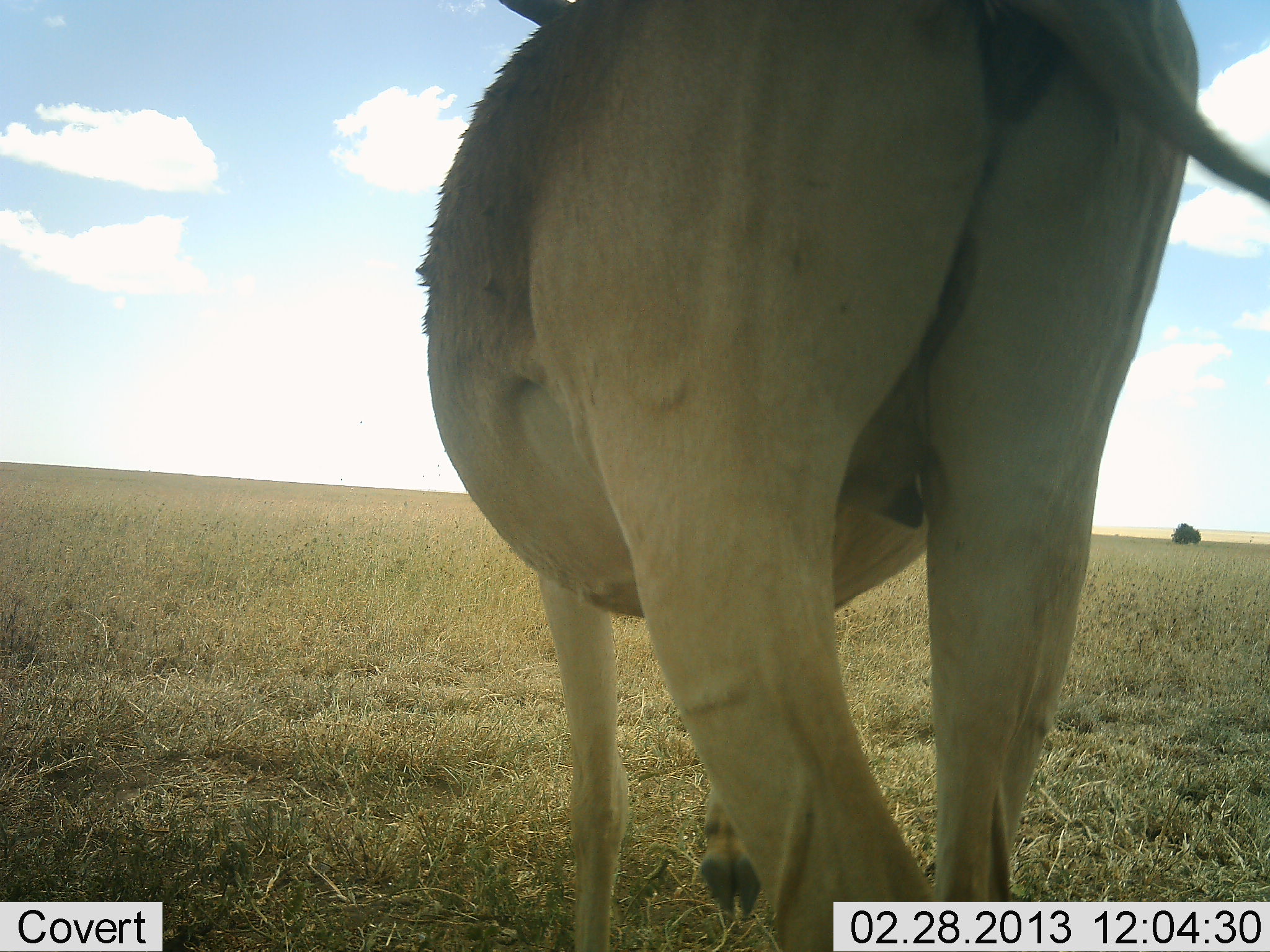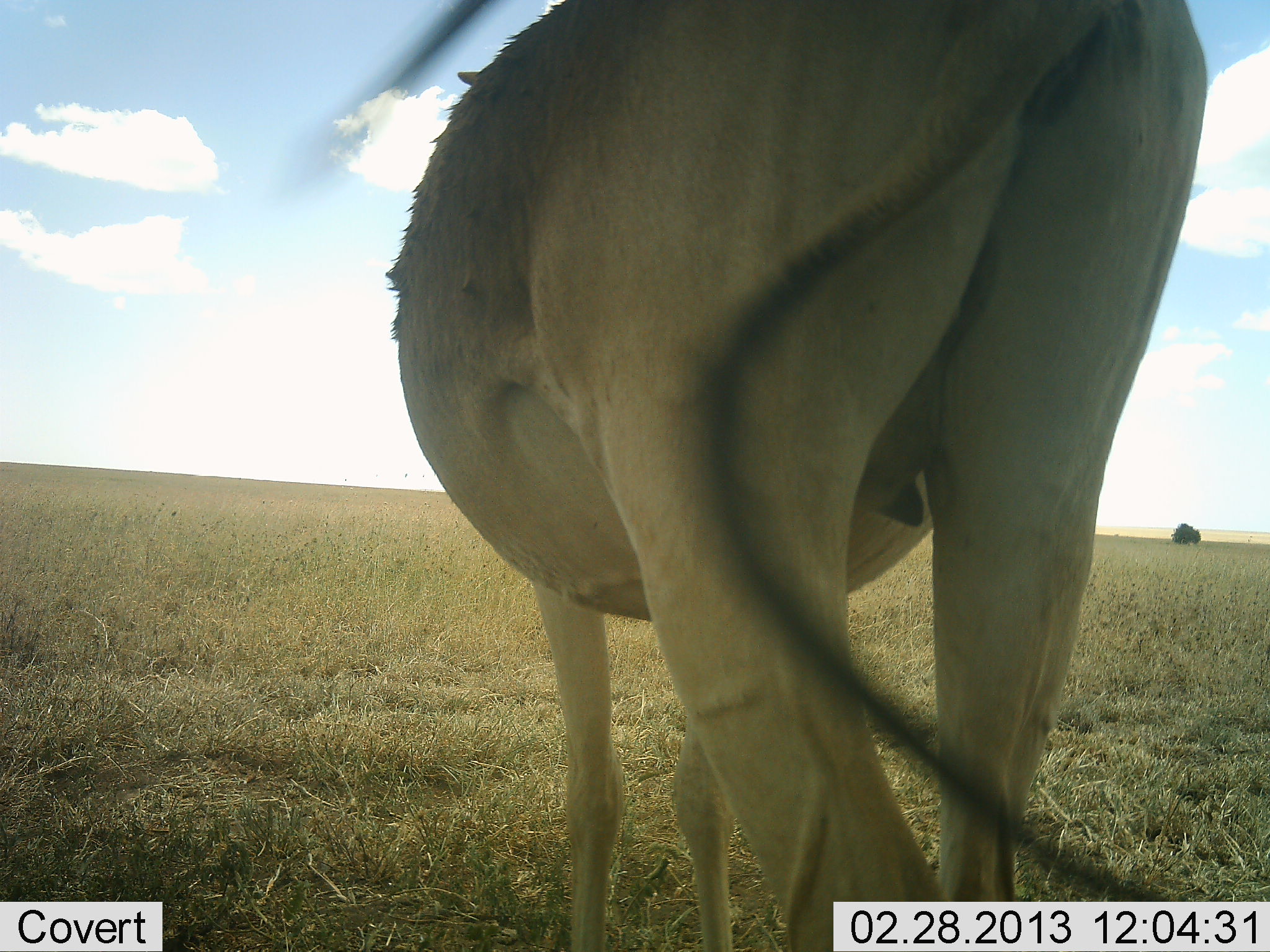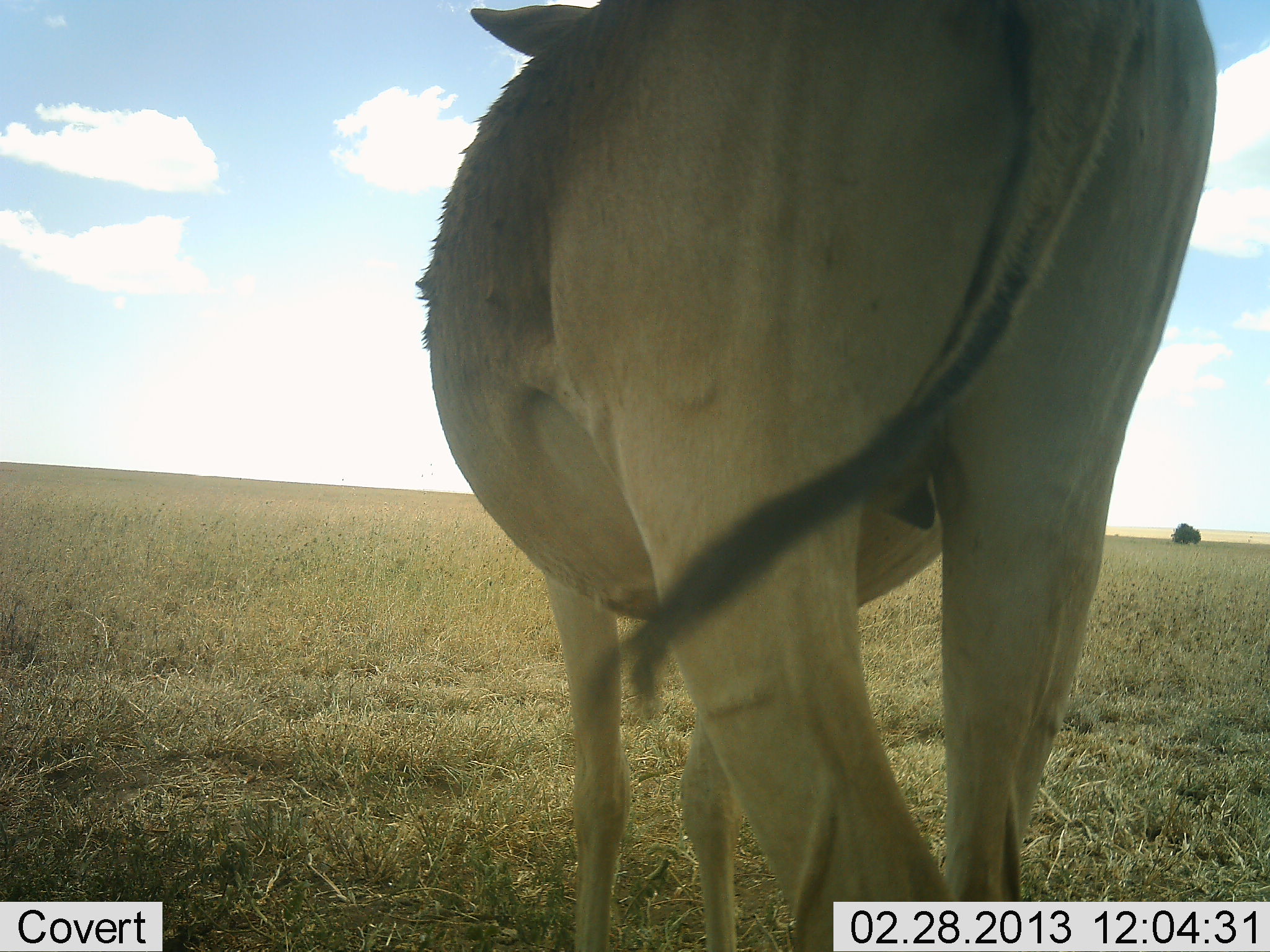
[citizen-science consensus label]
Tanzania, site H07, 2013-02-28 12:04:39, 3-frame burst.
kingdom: Animalia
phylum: Chordata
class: Mammalia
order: Artiodactyla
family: Bovidae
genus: Alcelaphus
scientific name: Alcelaphus buselaphus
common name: hartebeest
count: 1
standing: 100%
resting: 0%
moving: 0%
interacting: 0%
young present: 0%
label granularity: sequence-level